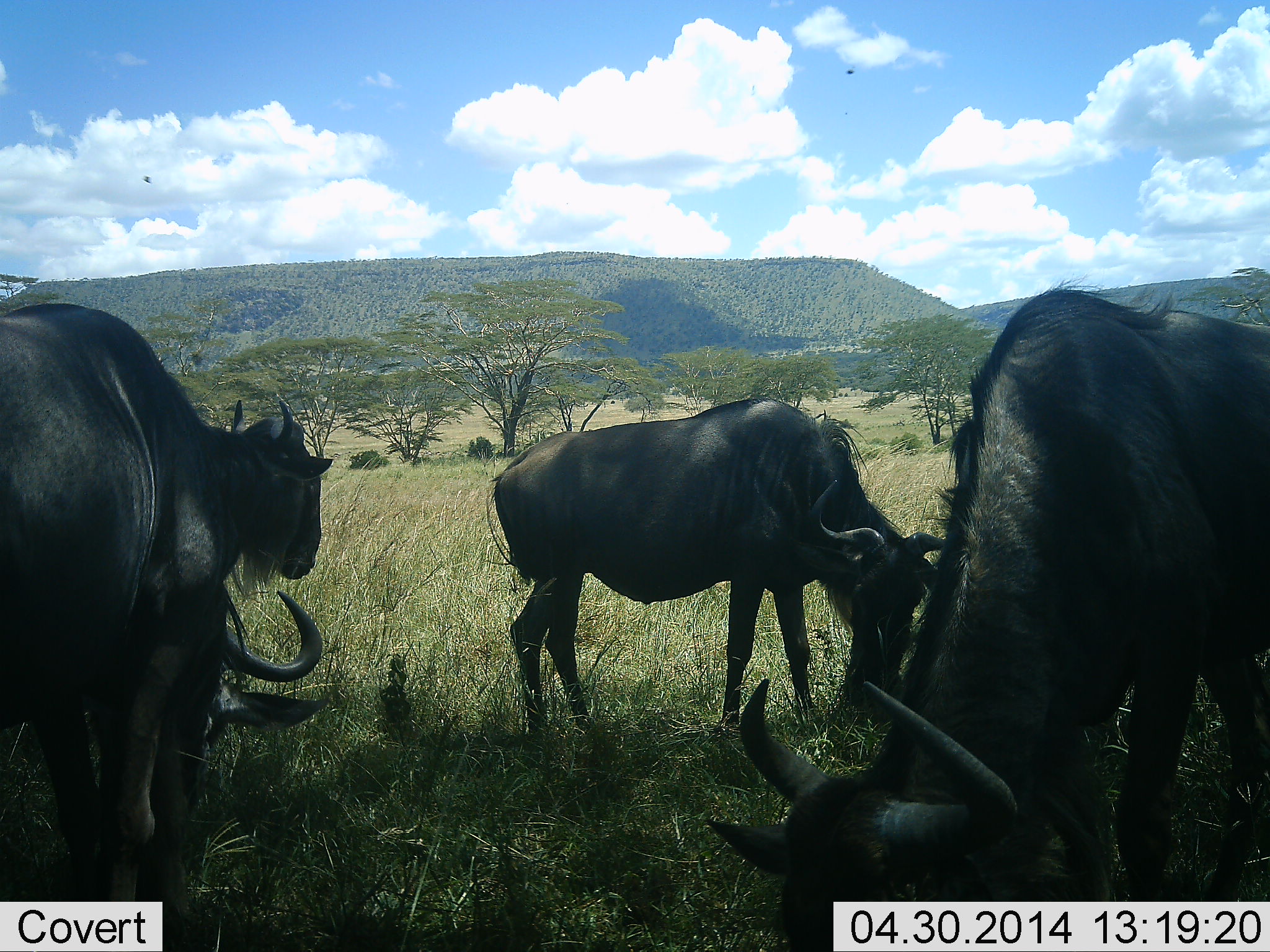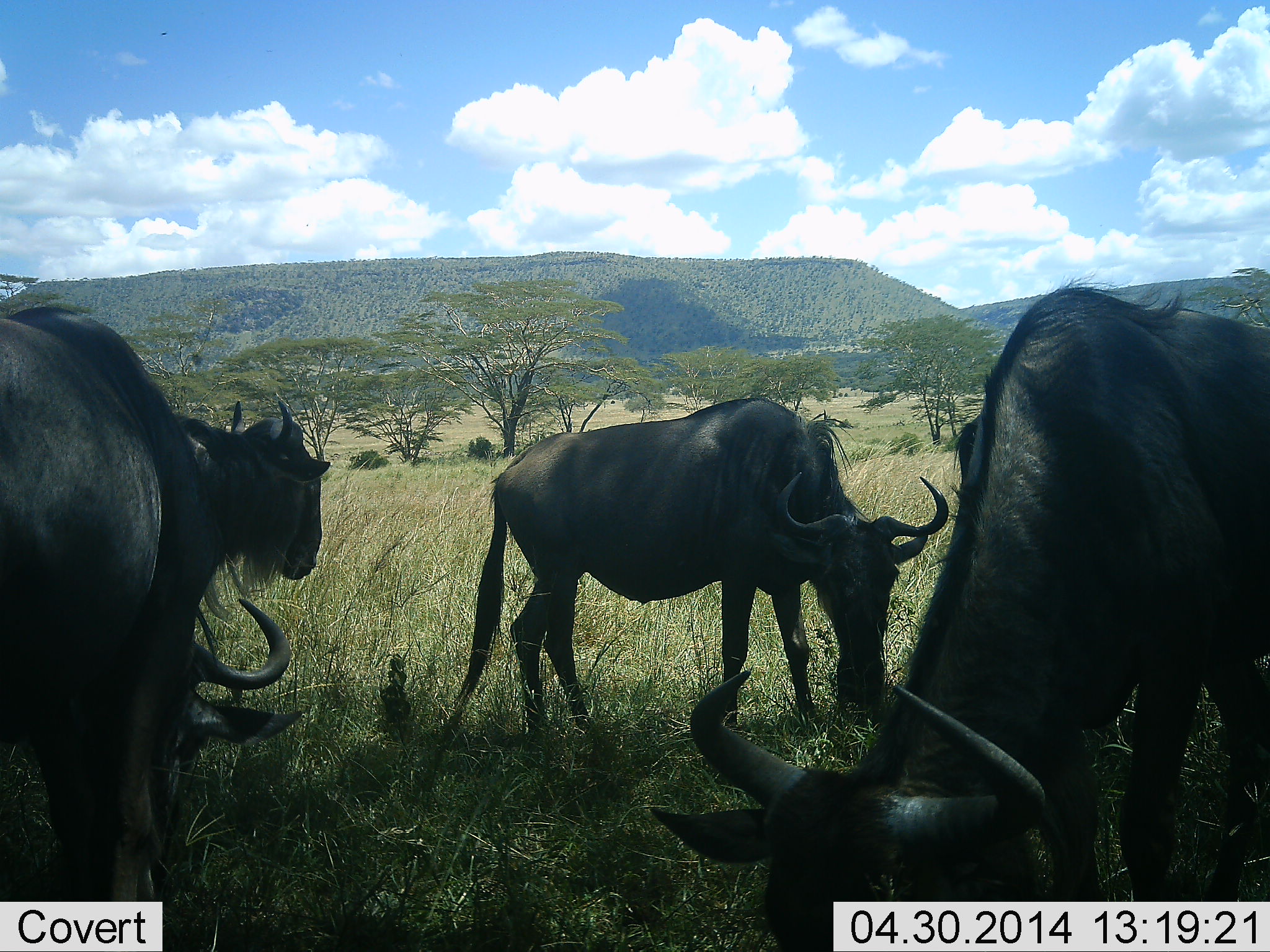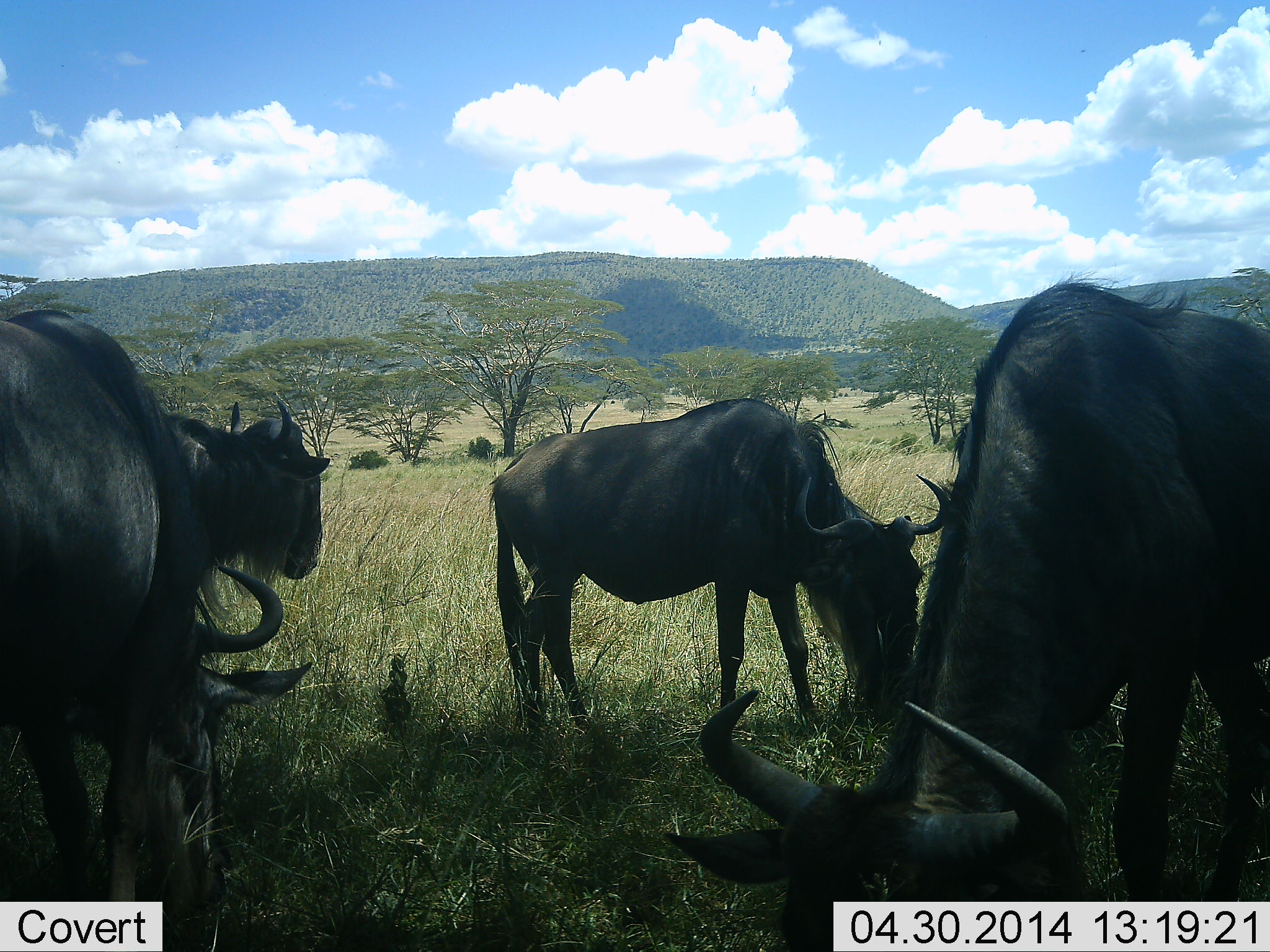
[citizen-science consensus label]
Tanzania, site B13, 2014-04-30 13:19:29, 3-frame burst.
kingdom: Animalia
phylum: Chordata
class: Mammalia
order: Artiodactyla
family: Bovidae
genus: Connochaetes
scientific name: Connochaetes taurinus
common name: blue wildebeest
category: wildebeest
Wildebeest (blue wildebeest) (Connochaetes taurinus), count 4. Behavior (volunteer vote fractions): standing 60%, resting 10%, moving 0%, interacting 0%. Young present (vote fraction): 10%. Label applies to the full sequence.